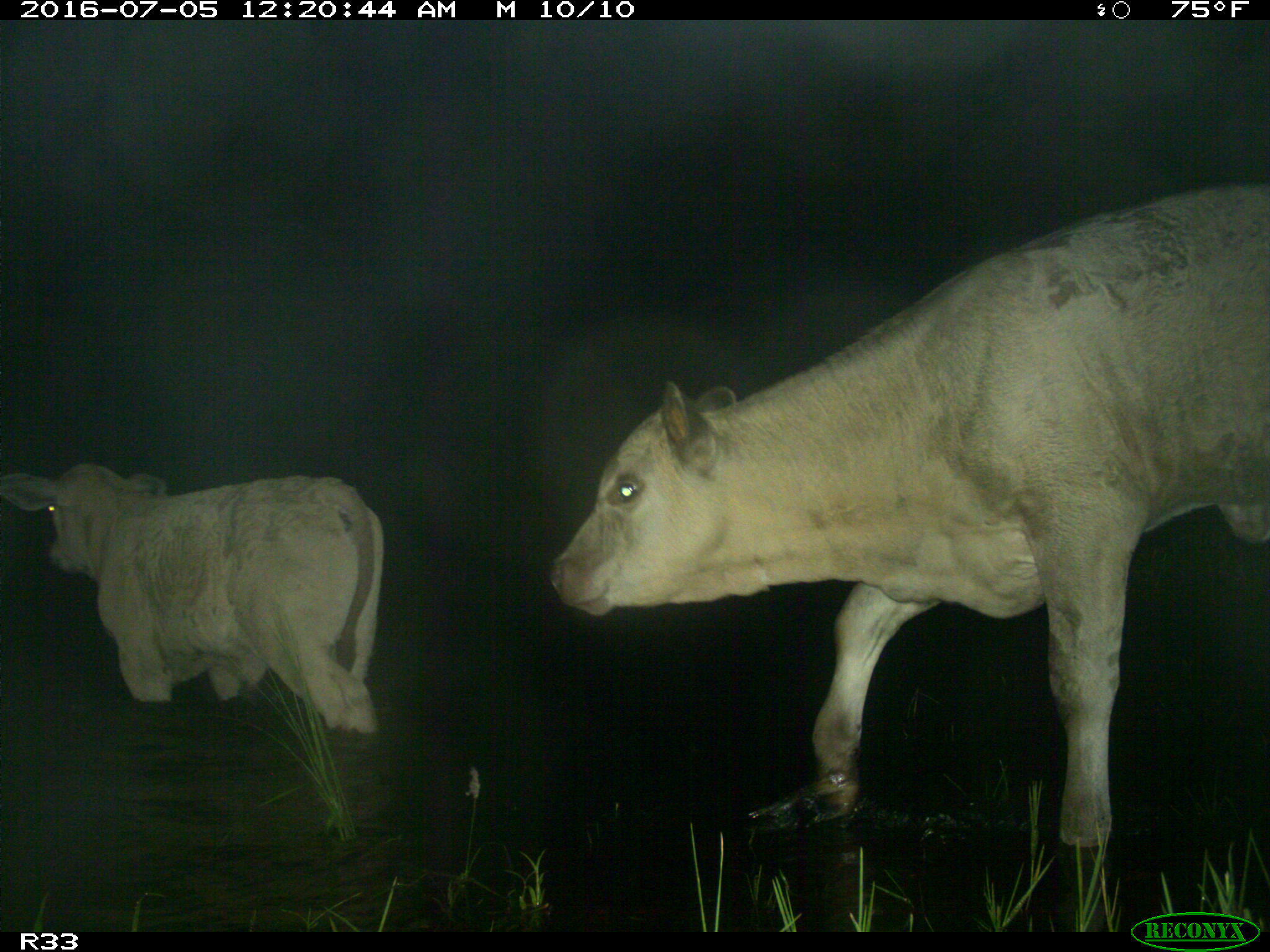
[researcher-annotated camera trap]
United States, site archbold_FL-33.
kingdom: Animalia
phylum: Chordata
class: Mammalia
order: Artiodactyla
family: Bovidae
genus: Bos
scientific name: Bos taurus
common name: domestic cow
Bos taurus (domestic cow).